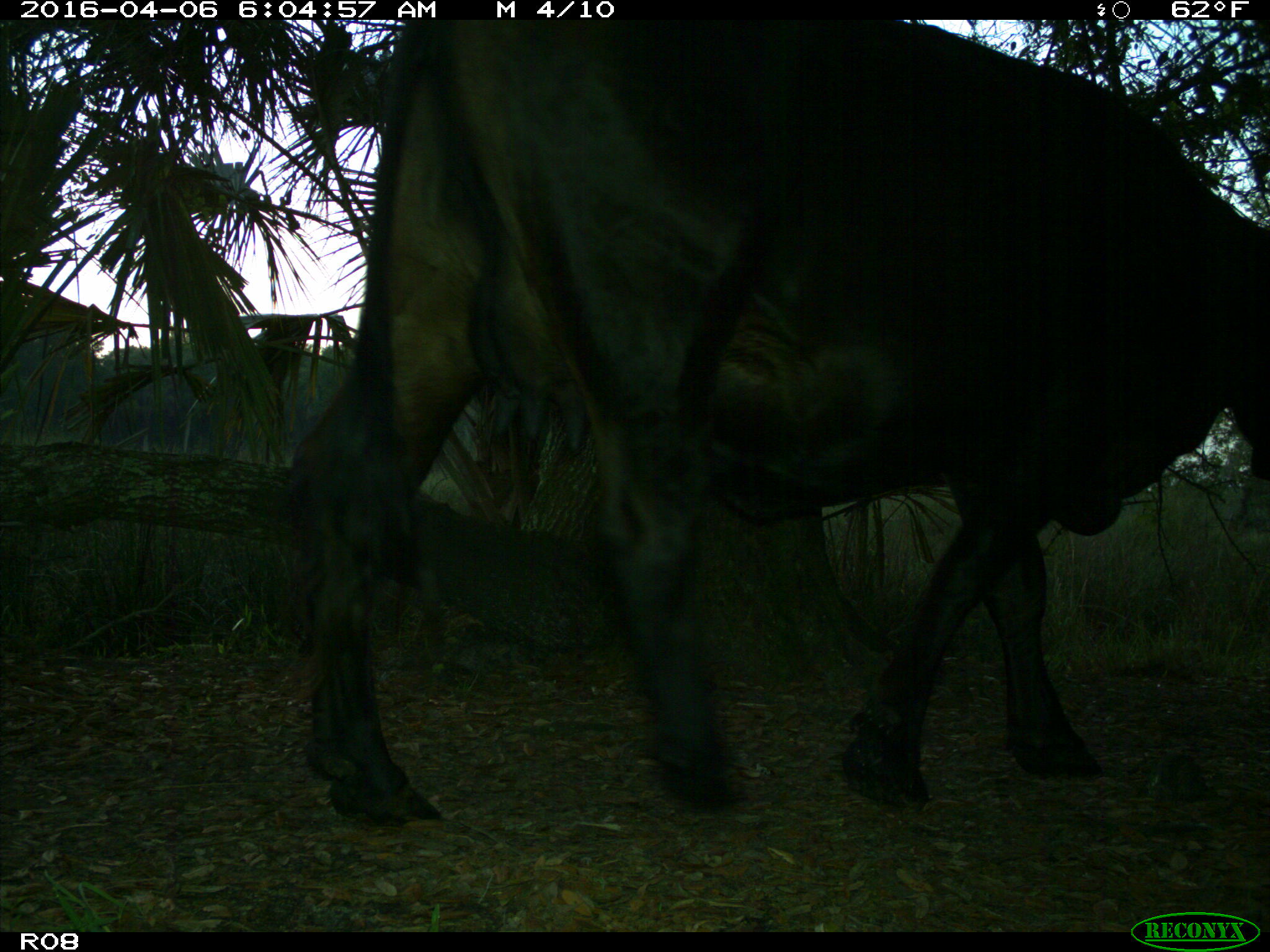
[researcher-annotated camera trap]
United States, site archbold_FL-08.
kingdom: Animalia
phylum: Chordata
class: Mammalia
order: Artiodactyla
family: Bovidae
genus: Bos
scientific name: Bos taurus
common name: domestic cow